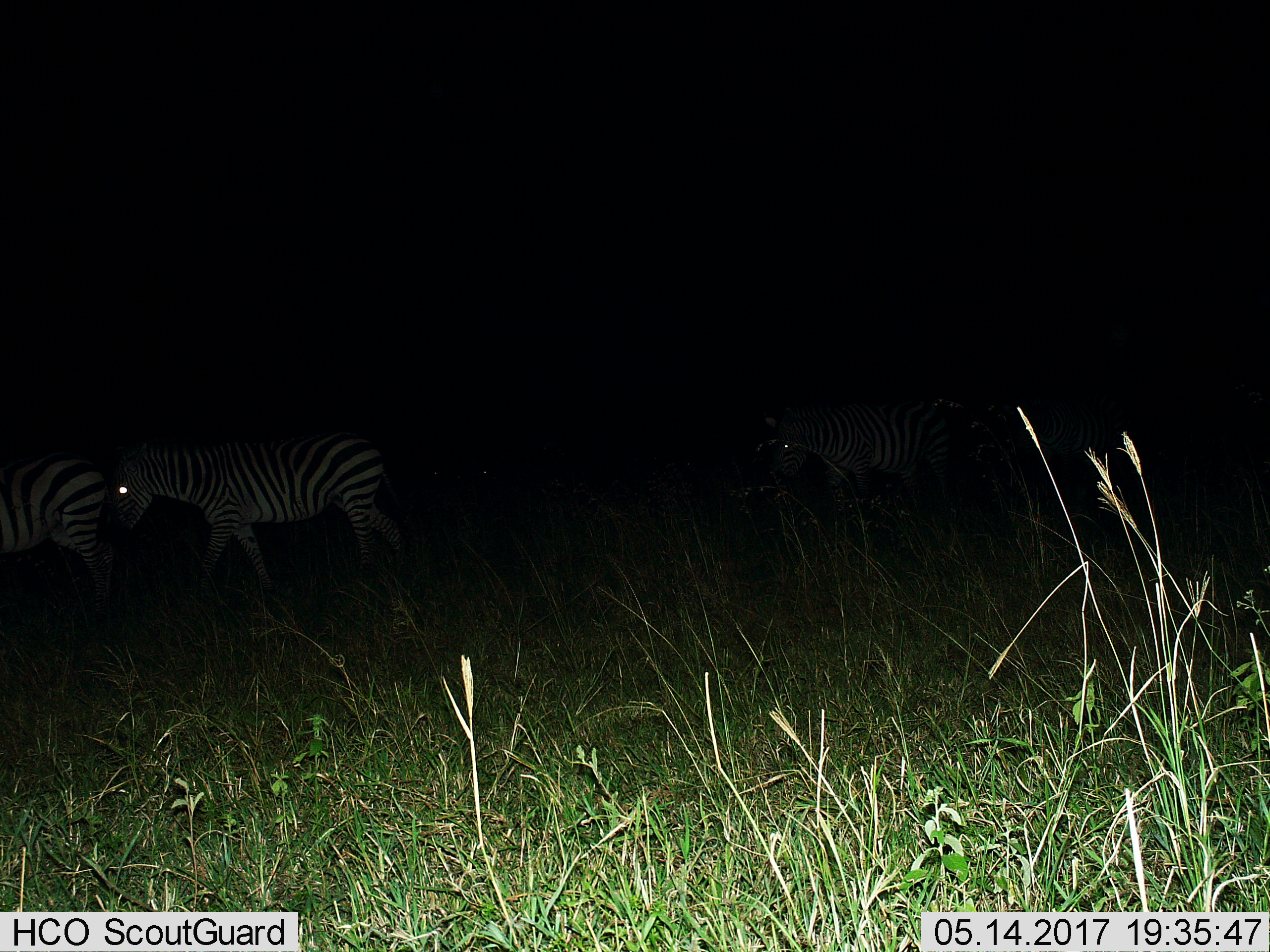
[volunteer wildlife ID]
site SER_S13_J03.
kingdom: Animalia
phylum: Chordata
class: Mammalia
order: Perissodactyla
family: Equidae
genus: Equus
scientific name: Equus quagga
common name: plains zebra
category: zebraplains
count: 3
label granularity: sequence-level